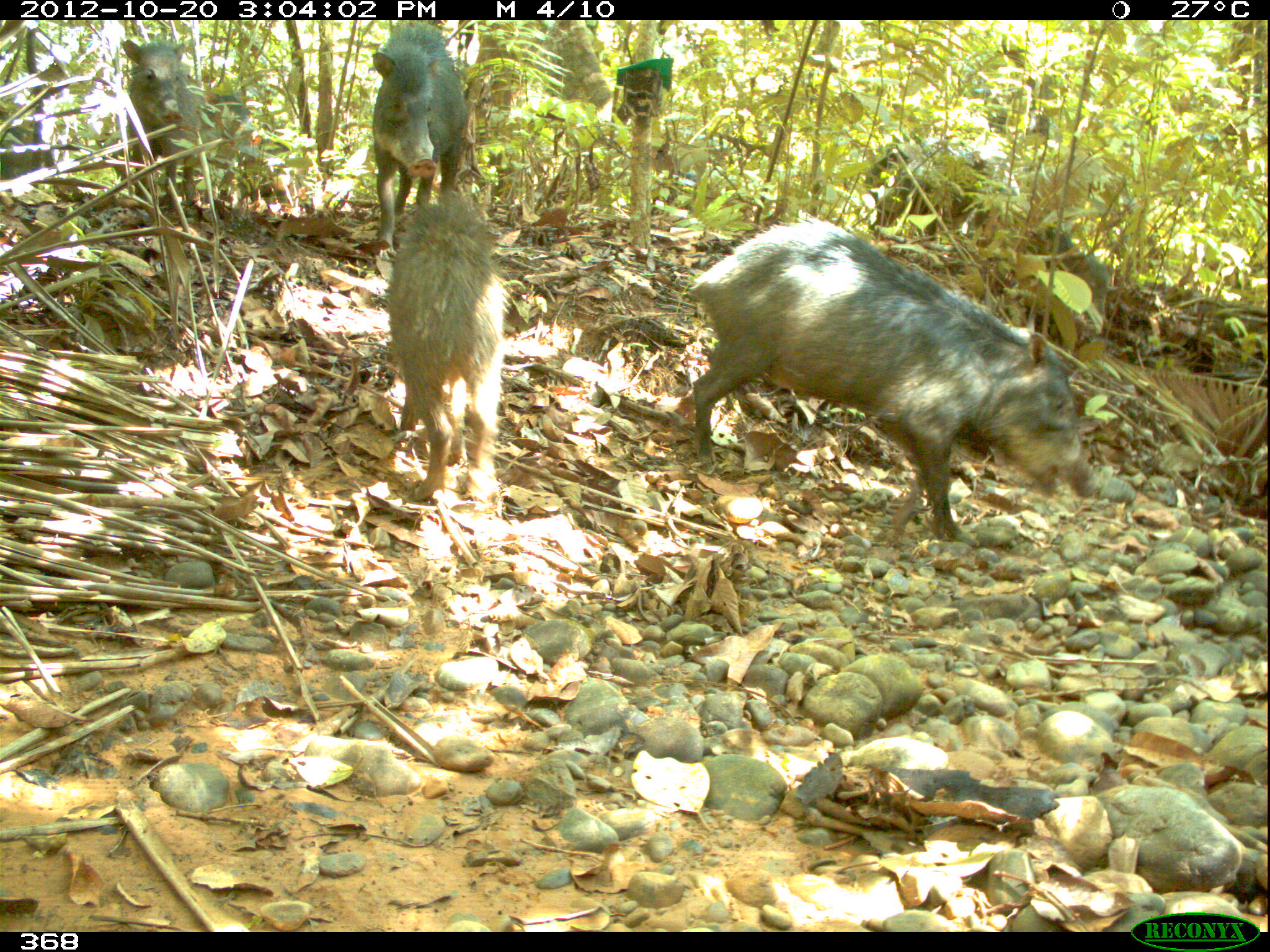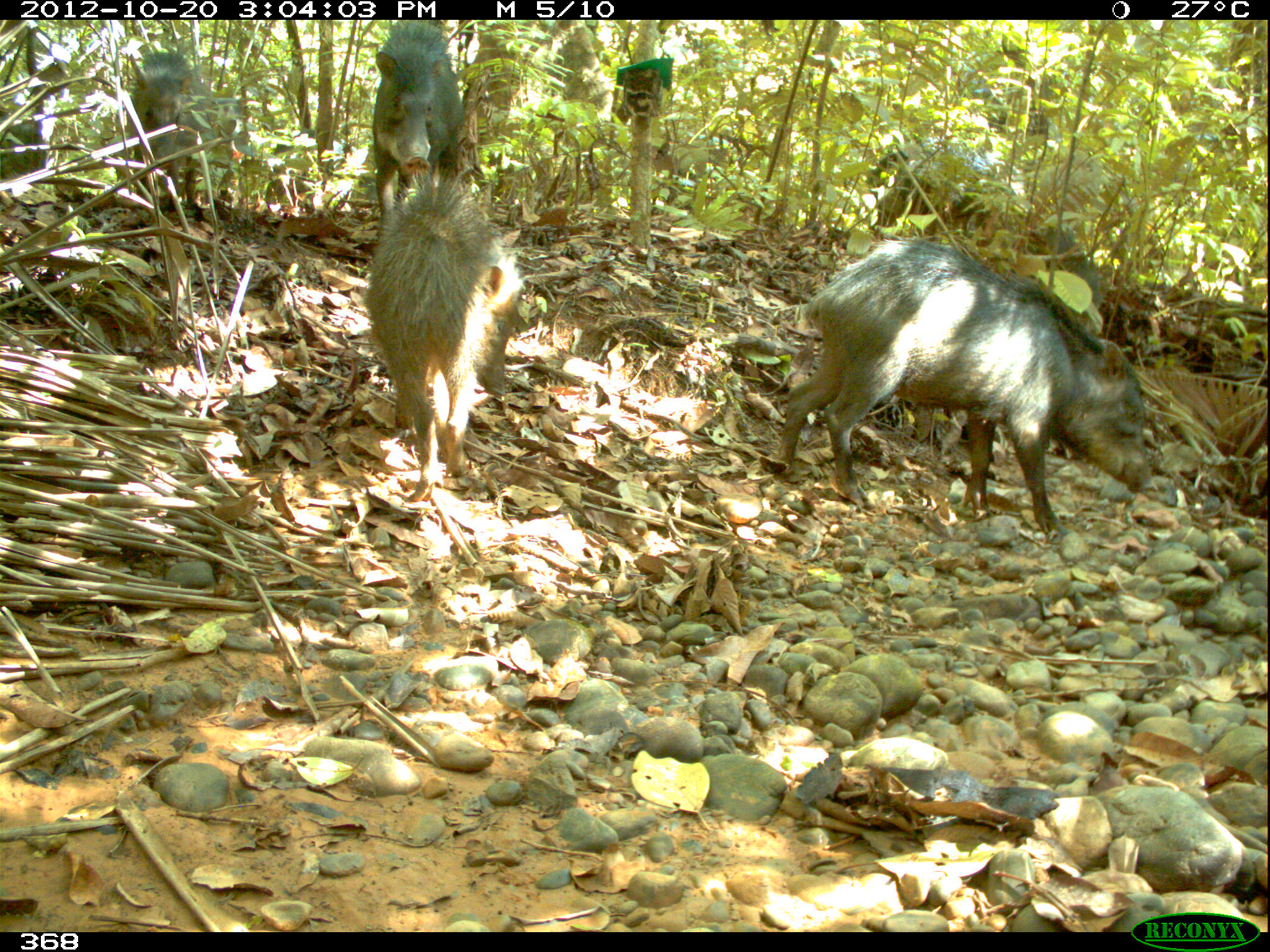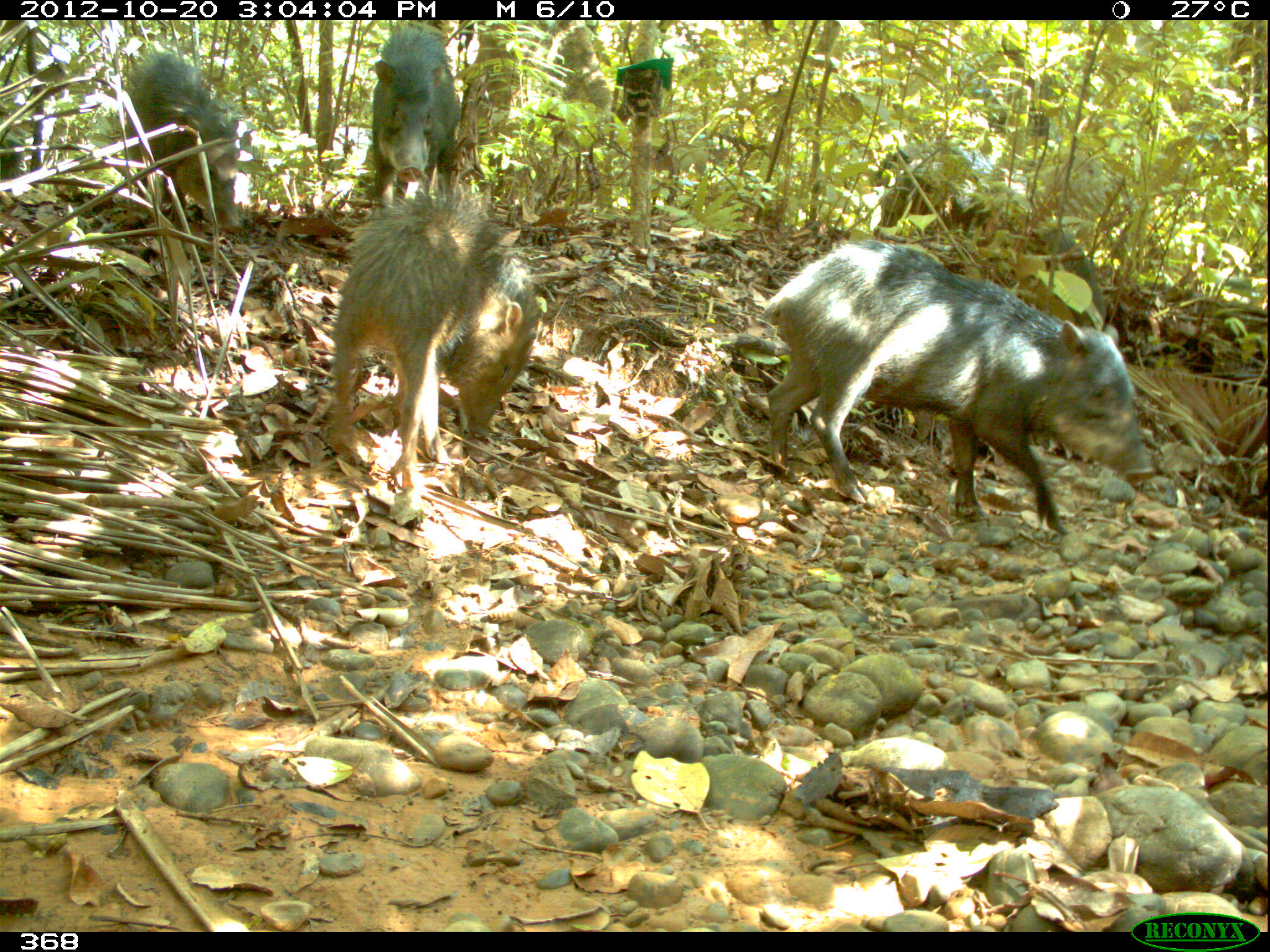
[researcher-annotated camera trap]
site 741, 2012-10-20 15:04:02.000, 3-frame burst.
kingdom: Animalia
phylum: Chordata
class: Mammalia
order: Artiodactyla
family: Tayassuidae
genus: Tayassu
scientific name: Tayassu pecari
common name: white-lipped peccary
Tayassu pecari (white-lipped peccary).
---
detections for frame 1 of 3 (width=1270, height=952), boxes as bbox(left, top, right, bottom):
tayassu pecari: bbox(687, 222, 1081, 545); bbox(389, 199, 505, 503); bbox(371, 24, 468, 243); bbox(121, 37, 225, 205); bbox(866, 134, 1022, 235); bbox(1031, 217, 1111, 330); bbox(203, 92, 262, 158)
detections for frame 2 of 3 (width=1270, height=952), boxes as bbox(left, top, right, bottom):
tayassu pecari: bbox(777, 236, 1152, 528); bbox(367, 171, 518, 503); bbox(372, 18, 464, 219); bbox(872, 148, 1003, 238); bbox(130, 51, 203, 210); bbox(1034, 224, 1104, 309)